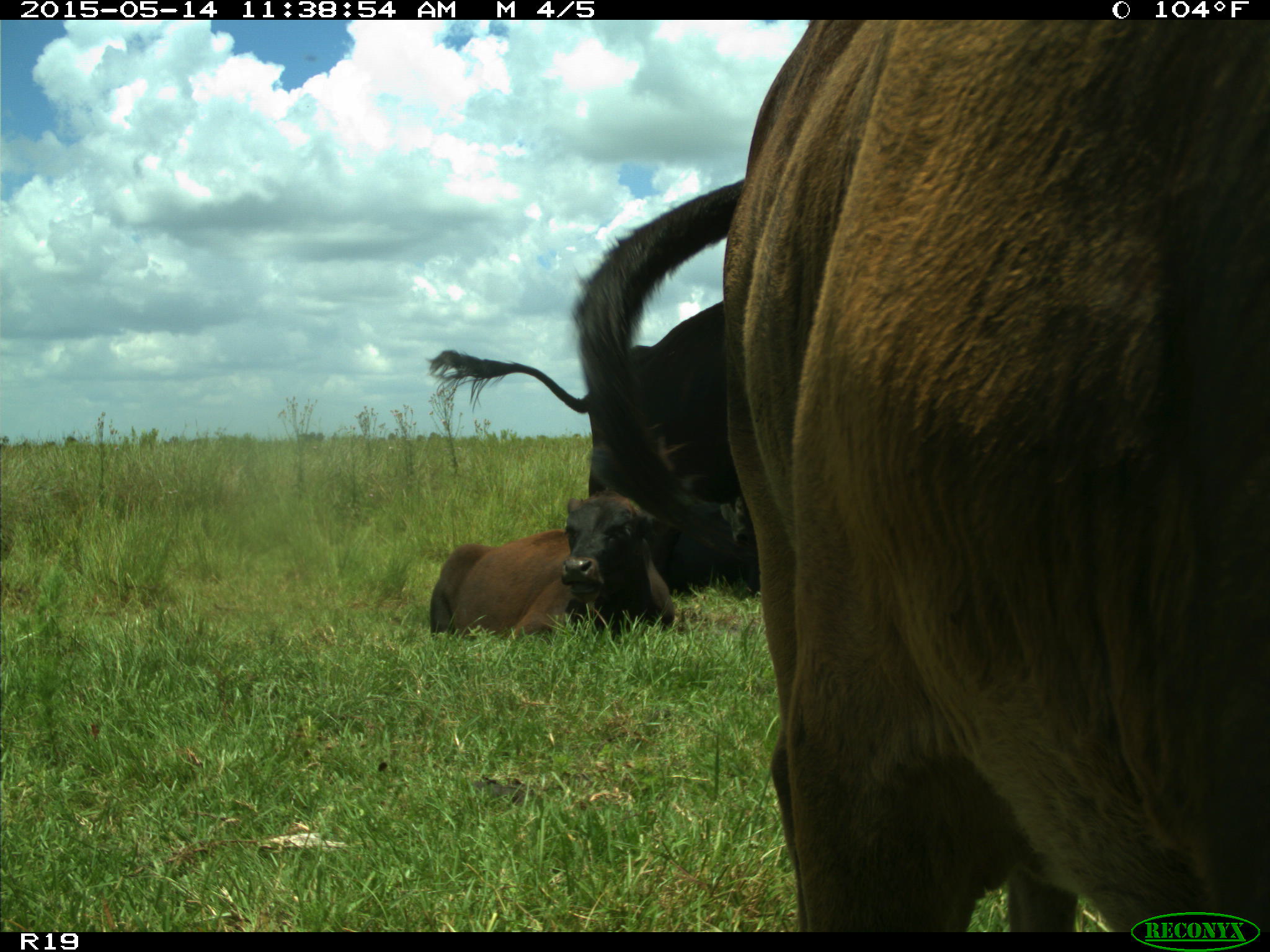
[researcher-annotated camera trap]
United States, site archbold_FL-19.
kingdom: Animalia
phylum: Chordata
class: Mammalia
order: Artiodactyla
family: Bovidae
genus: Bos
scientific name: Bos taurus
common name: domestic cow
Bos taurus (domestic cow).